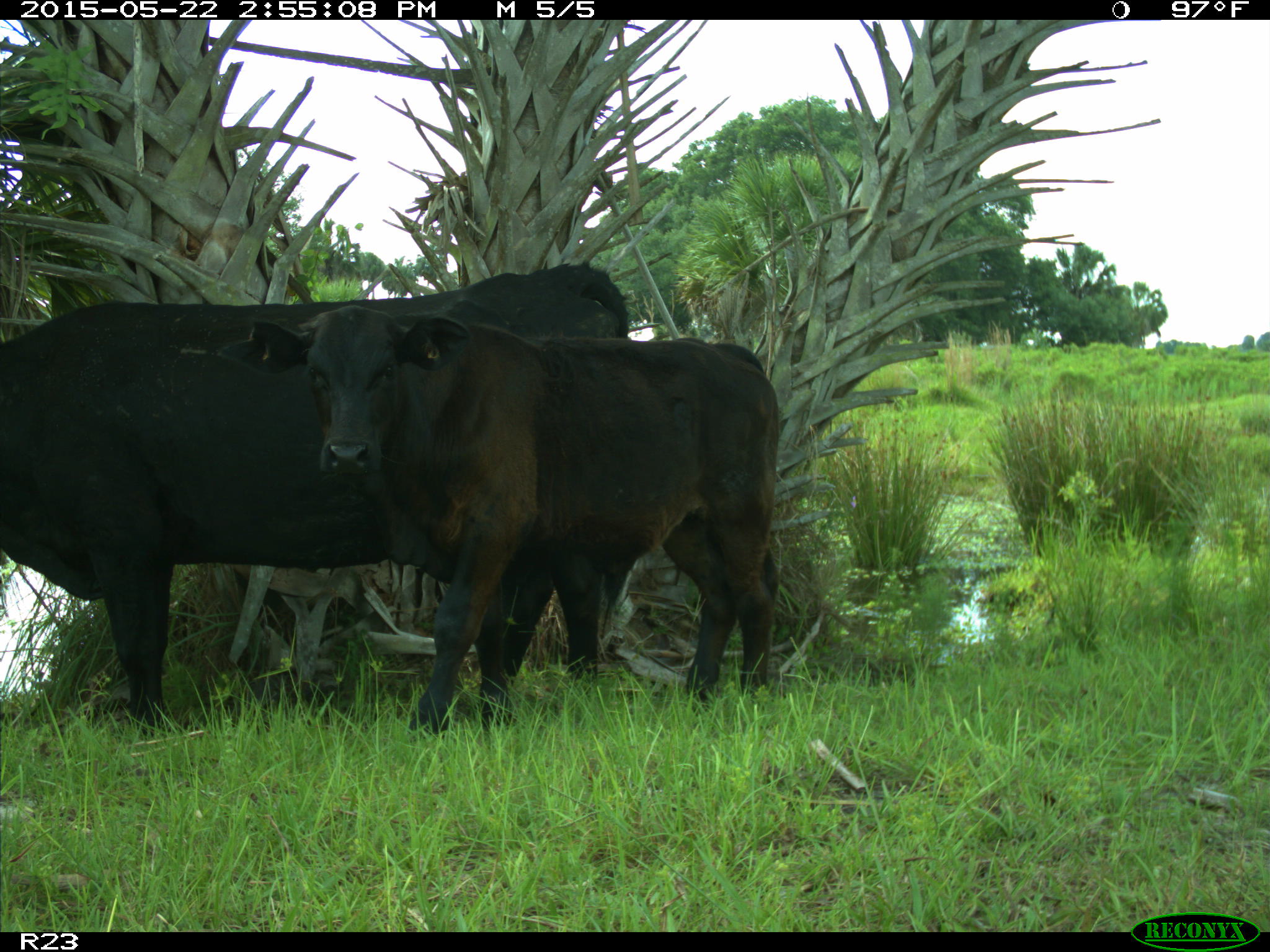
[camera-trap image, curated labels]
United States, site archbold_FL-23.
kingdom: Animalia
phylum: Chordata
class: Mammalia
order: Artiodactyla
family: Bovidae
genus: Bos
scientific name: Bos taurus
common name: domestic cow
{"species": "Bos taurus (domestic cow)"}